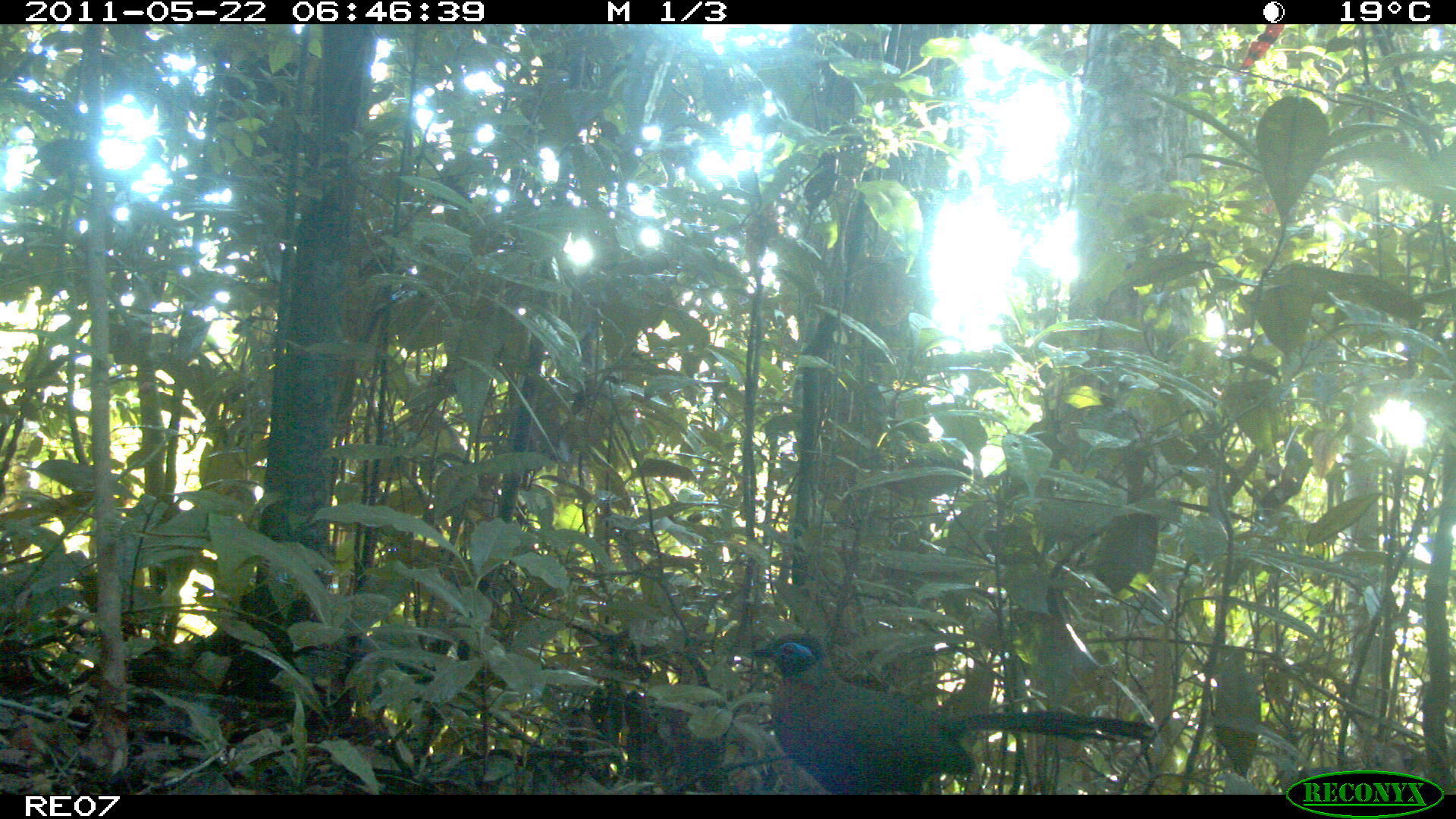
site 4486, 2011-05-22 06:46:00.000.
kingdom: Animalia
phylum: Chordata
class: Aves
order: Cuculiformes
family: Cuculidae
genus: Coua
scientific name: Coua serriana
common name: red-breasted coua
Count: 1.